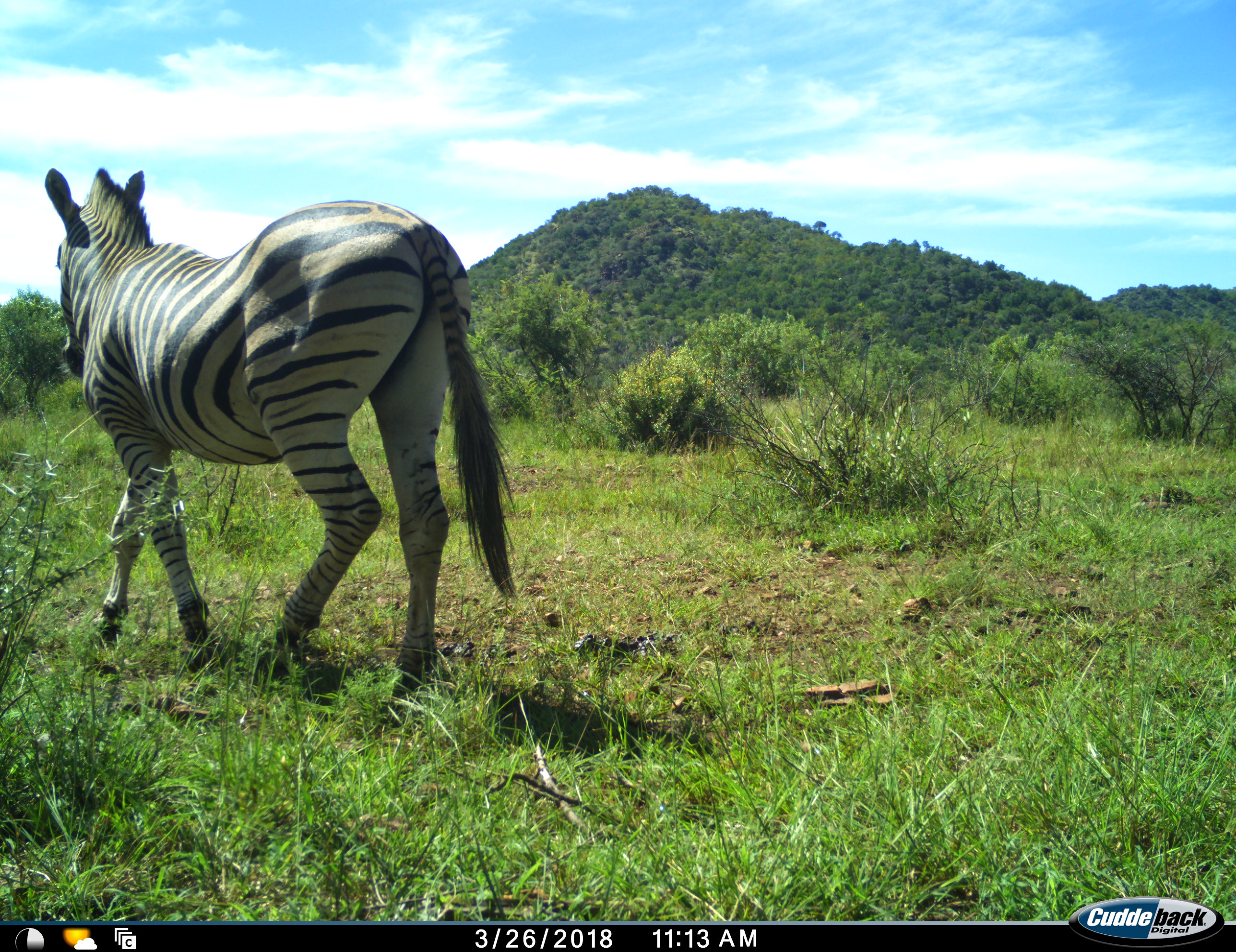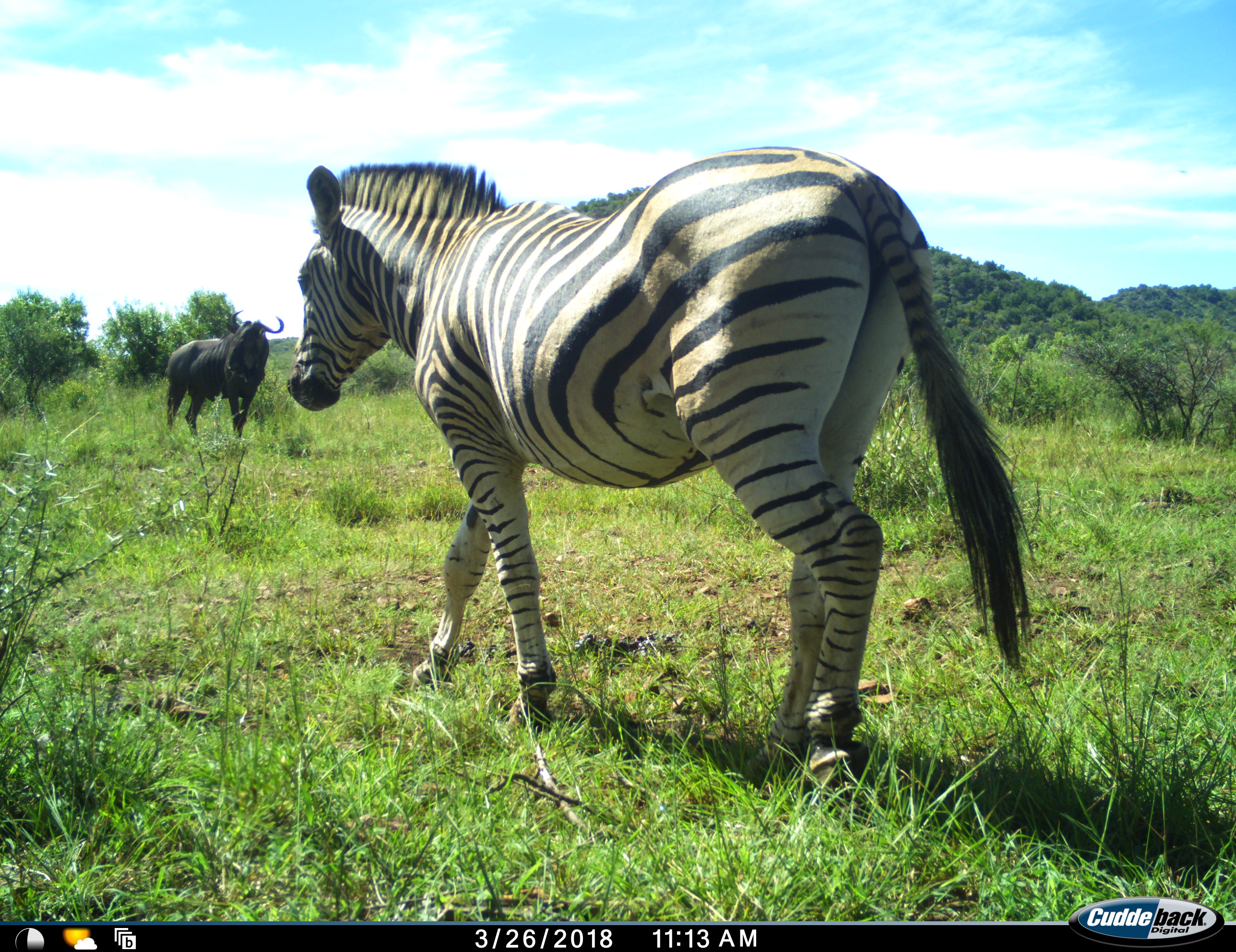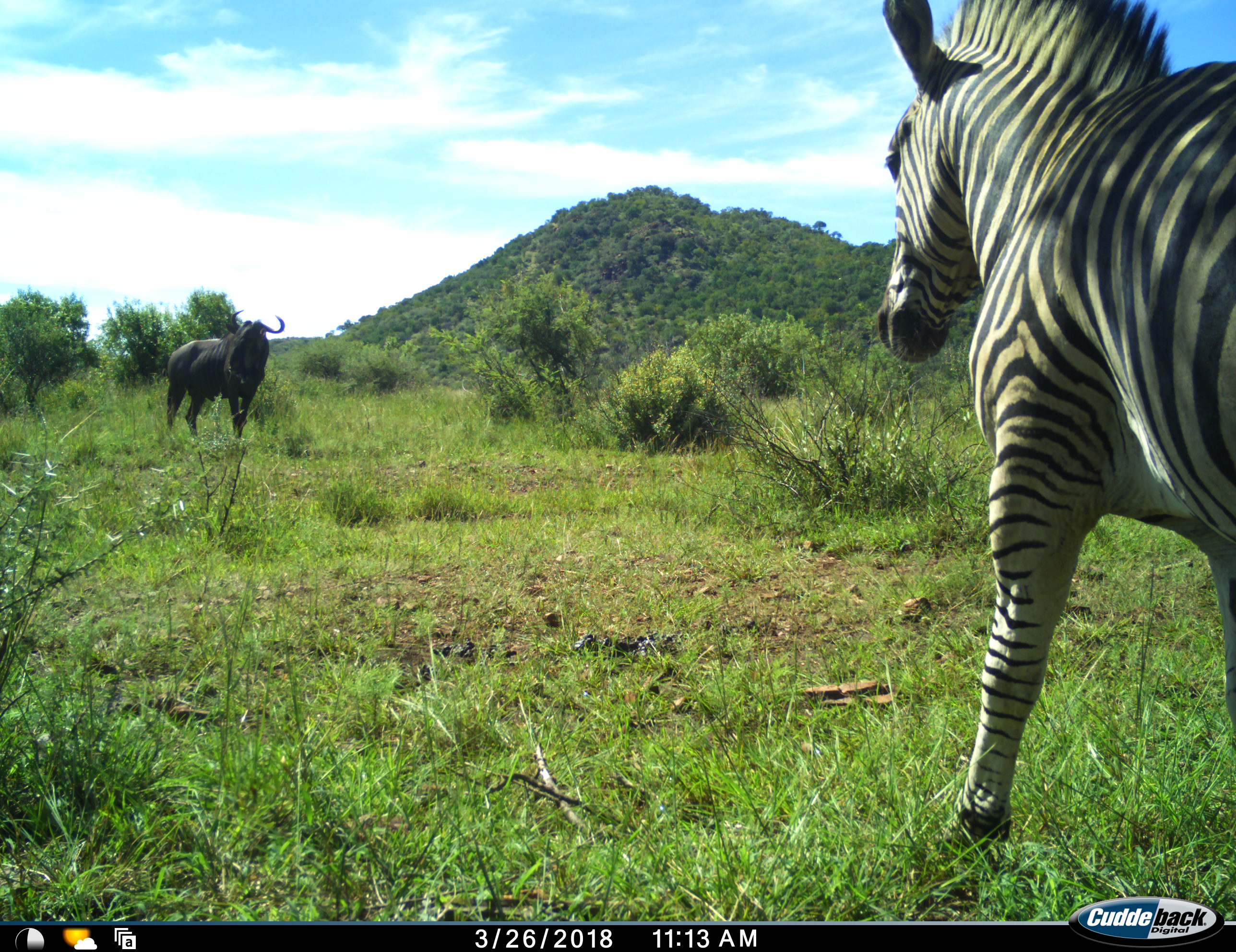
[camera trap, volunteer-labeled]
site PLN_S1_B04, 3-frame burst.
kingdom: Animalia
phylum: Chordata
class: Mammalia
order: Perissodactyla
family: Equidae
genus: Equus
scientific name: Equus quagga burchellii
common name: burchell's zebra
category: zebraburchells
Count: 1.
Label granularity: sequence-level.